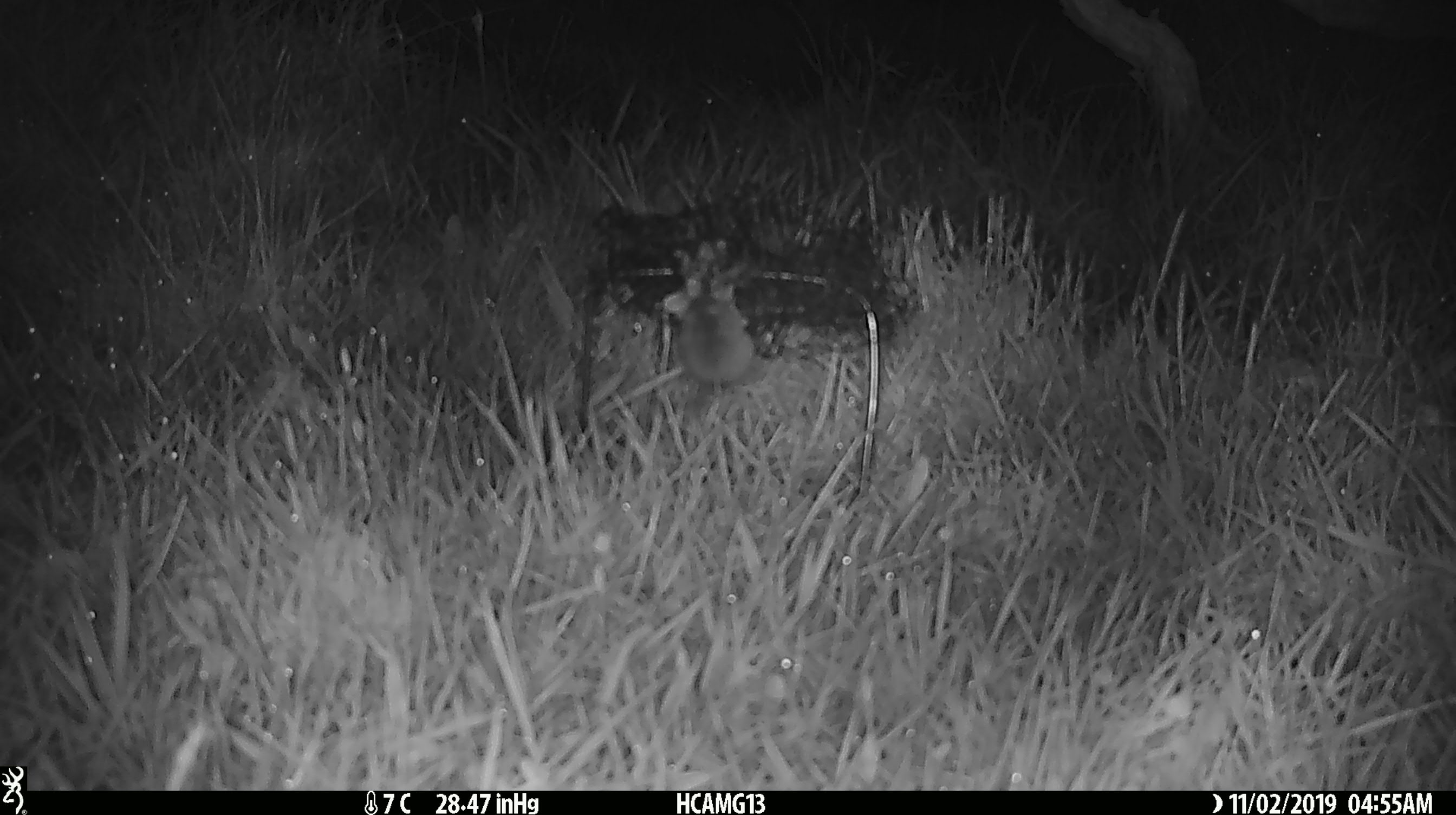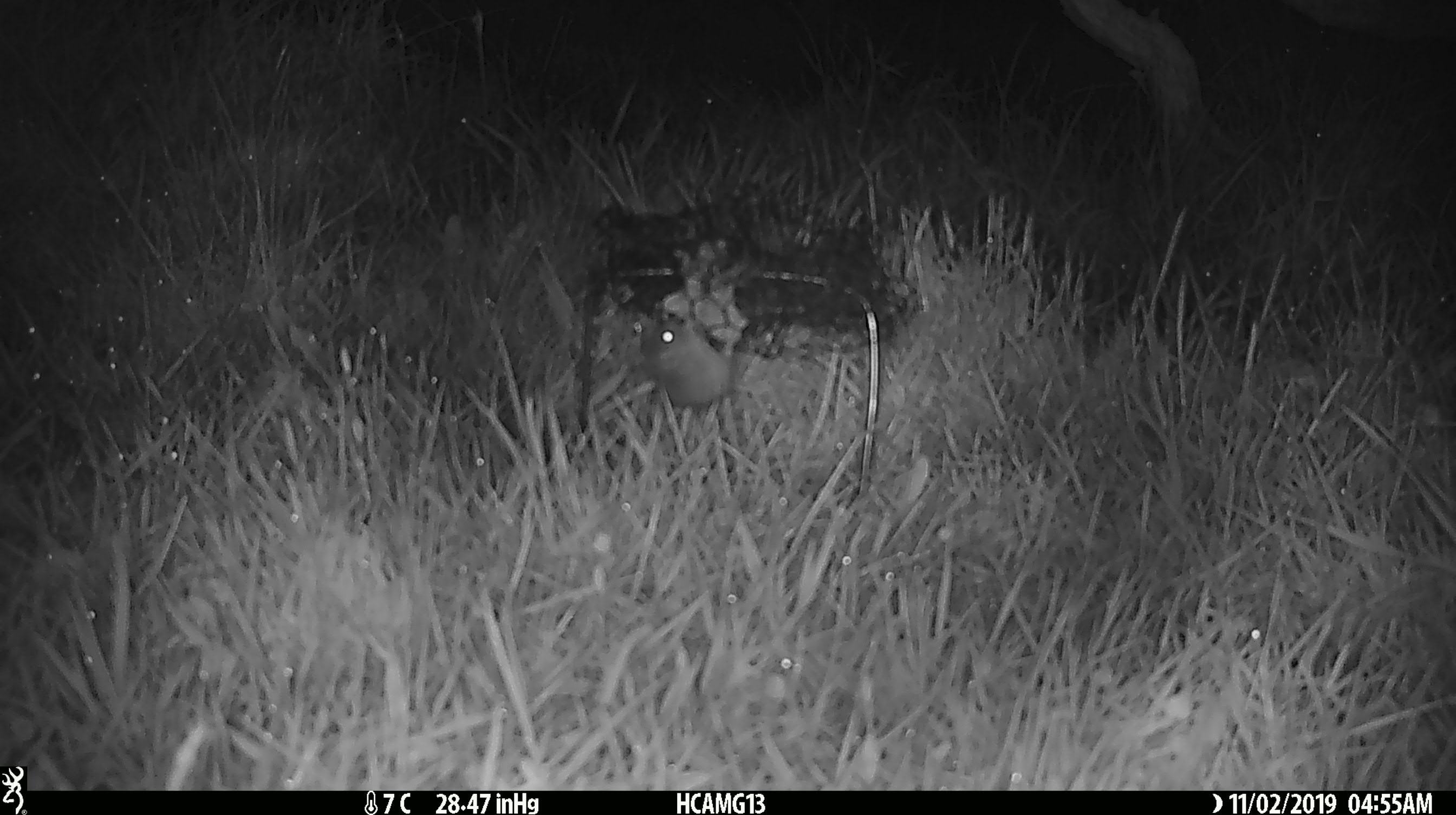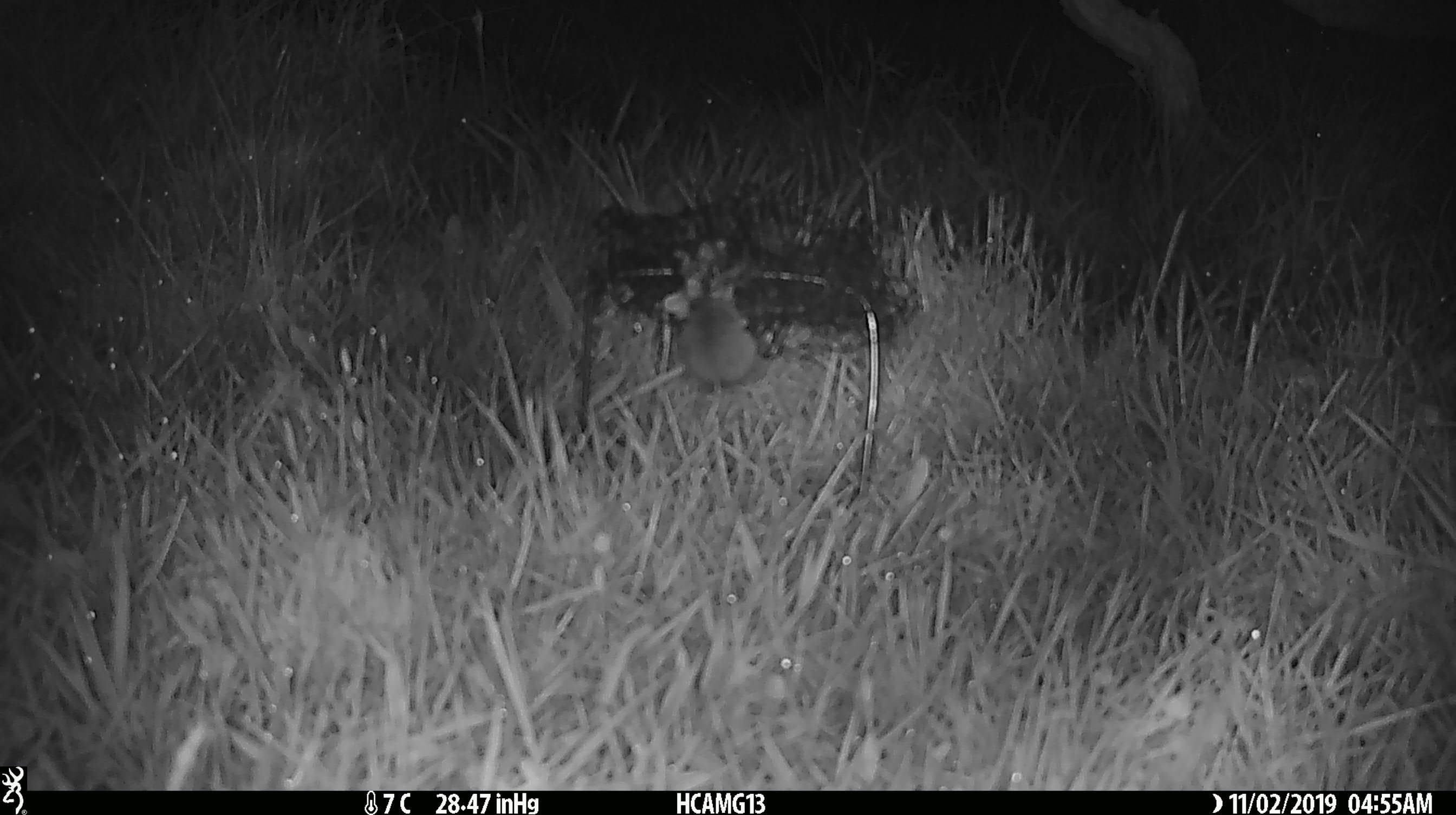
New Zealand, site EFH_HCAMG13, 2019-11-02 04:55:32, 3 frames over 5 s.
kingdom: Animalia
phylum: Chordata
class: Mammalia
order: Rodentia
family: Muridae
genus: Mus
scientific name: Mus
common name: mouse